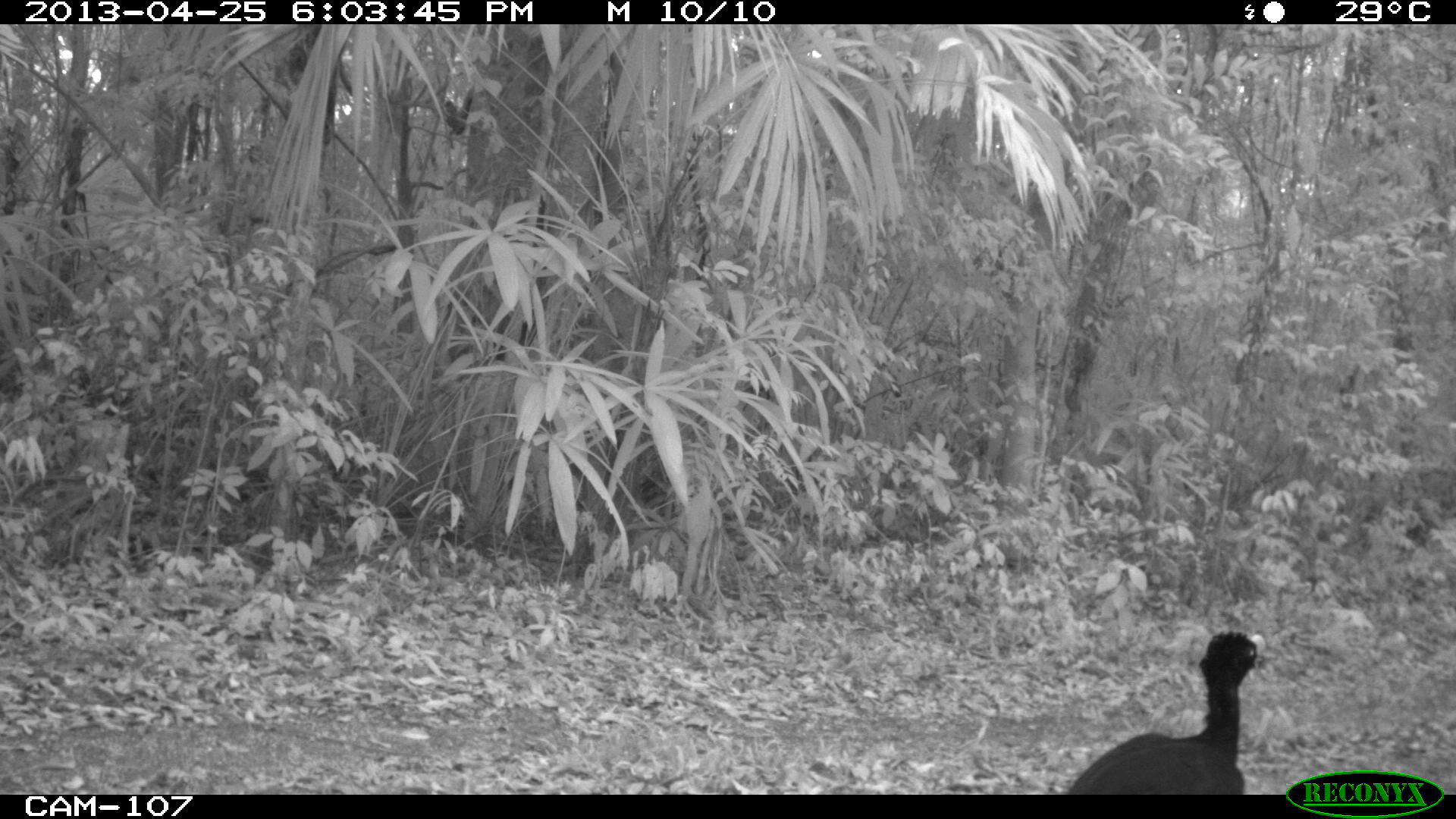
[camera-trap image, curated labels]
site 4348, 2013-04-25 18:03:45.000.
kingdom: Animalia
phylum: Chordata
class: Aves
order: Galliformes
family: Cracidae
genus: Crax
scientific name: Crax rubra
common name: great curassow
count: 1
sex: male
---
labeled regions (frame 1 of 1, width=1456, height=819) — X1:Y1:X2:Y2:
crax rubra: 1060:627:1267:793